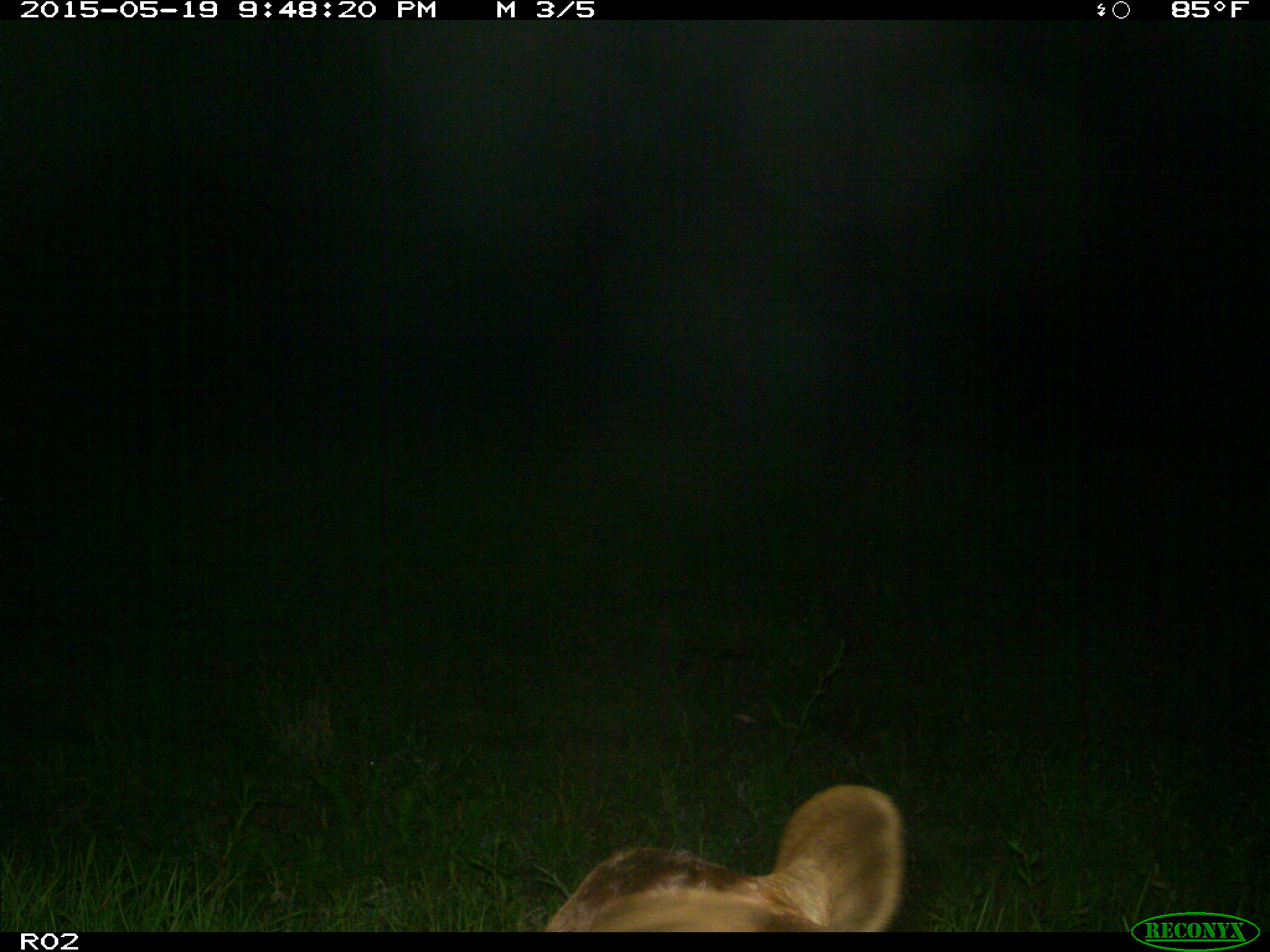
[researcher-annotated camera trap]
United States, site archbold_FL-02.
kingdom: Animalia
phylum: Chordata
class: Mammalia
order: Artiodactyla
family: Bovidae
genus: Bos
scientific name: Bos taurus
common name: domestic cow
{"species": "Bos taurus (domestic cow)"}